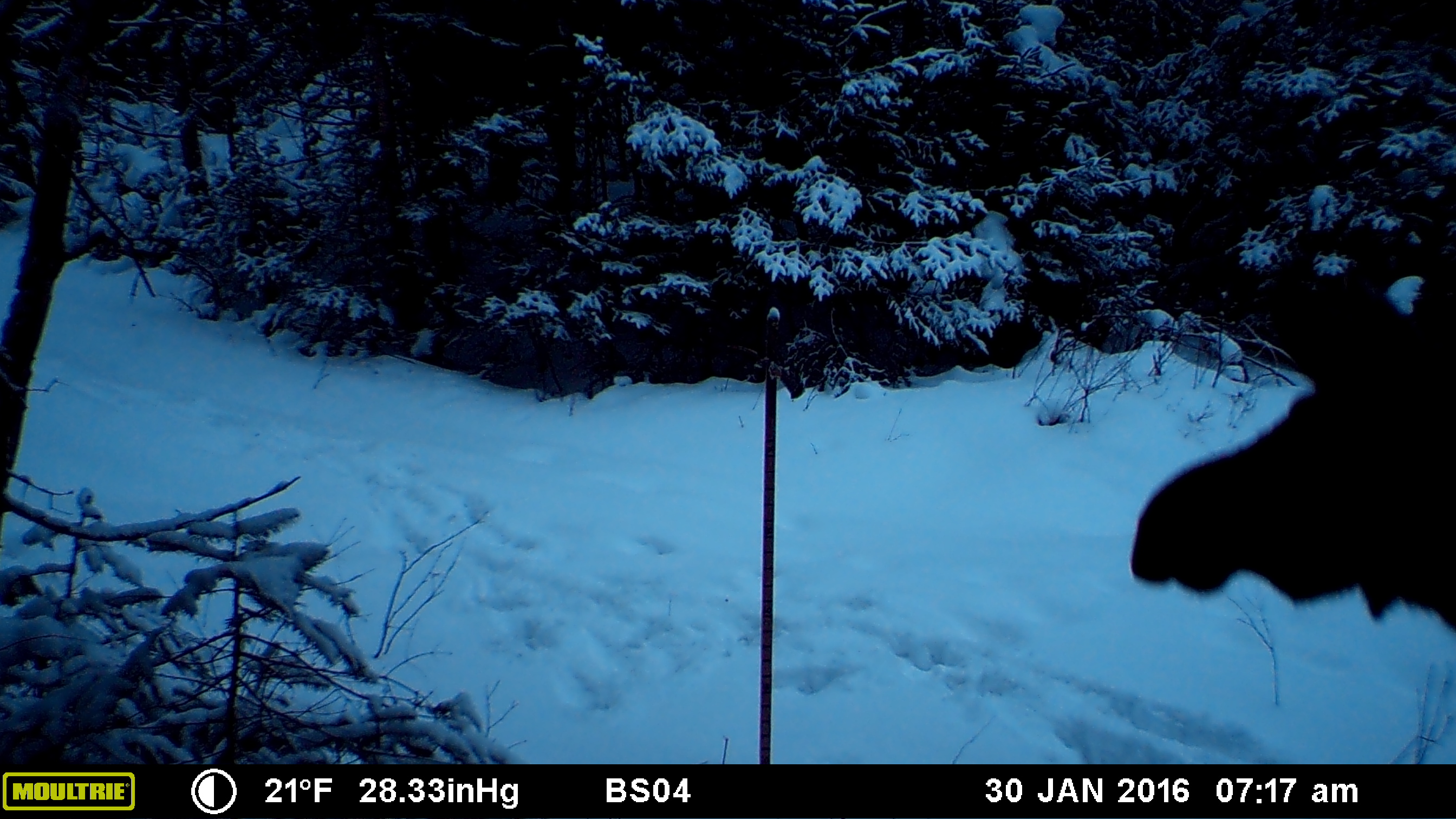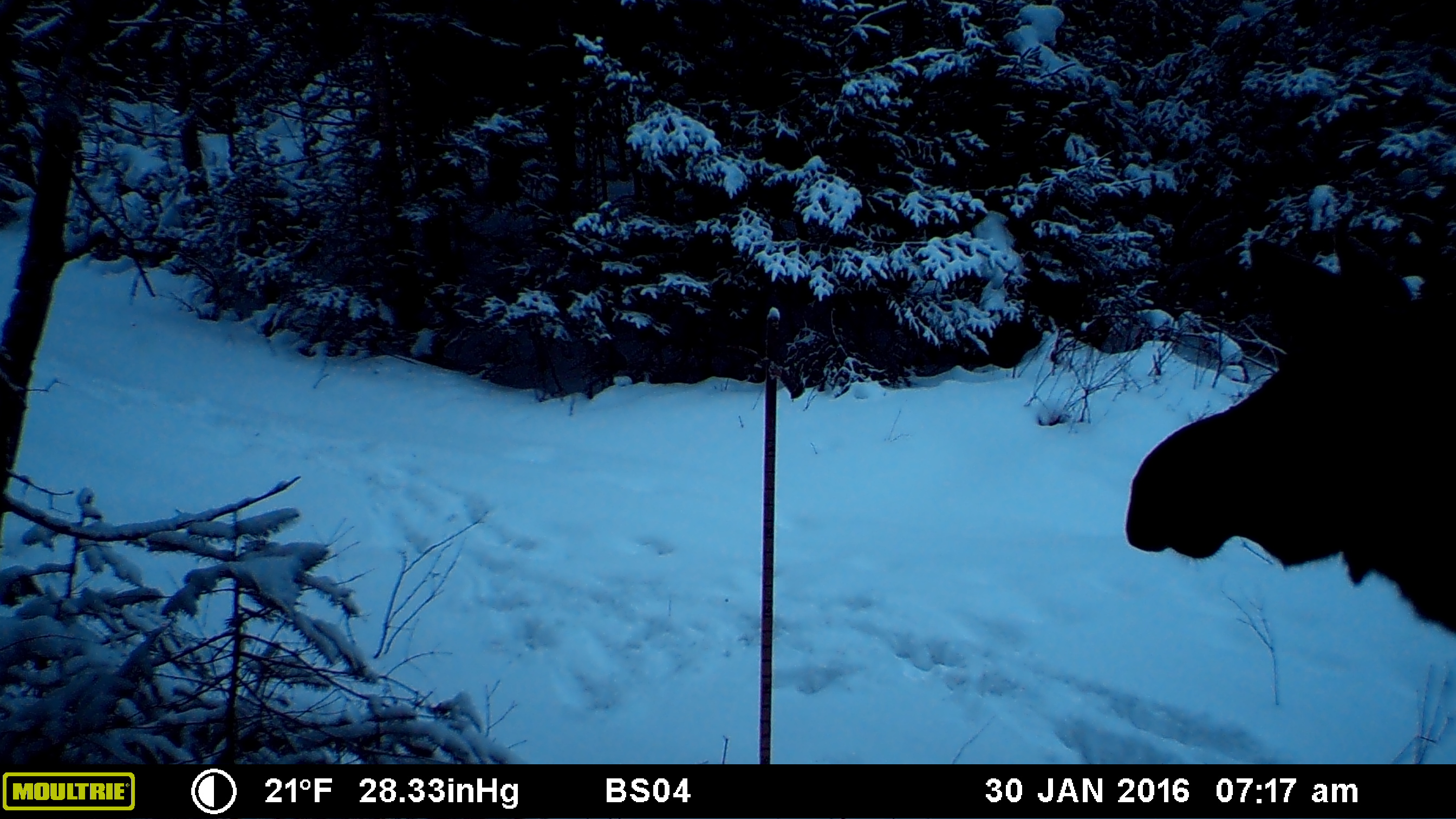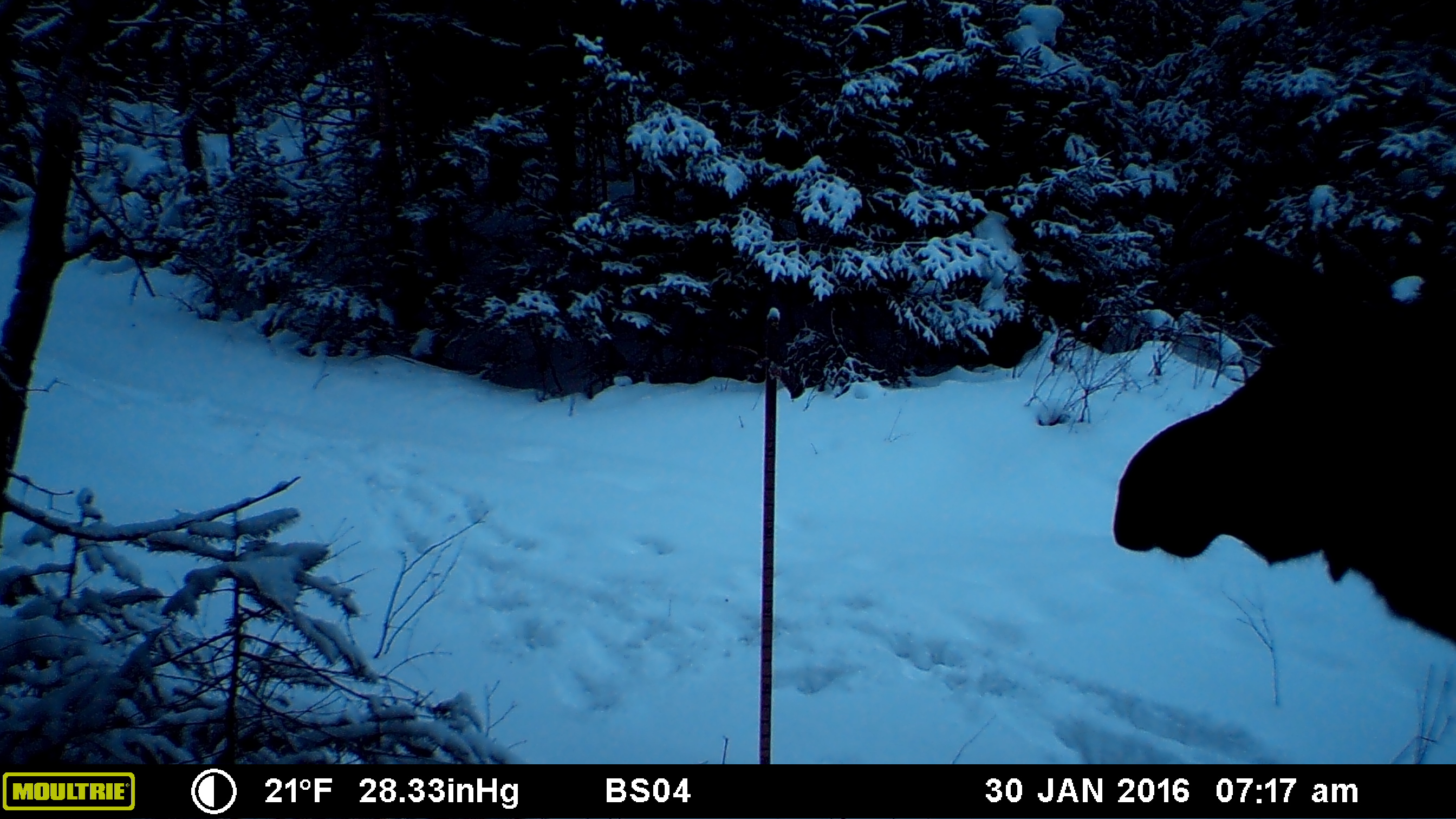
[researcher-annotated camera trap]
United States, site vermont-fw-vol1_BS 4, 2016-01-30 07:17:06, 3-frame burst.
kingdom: Animalia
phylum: Chordata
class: Mammalia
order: Artiodactyla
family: Cervidae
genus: Alces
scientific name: Alces alces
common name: moose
Moose (Alces alces).